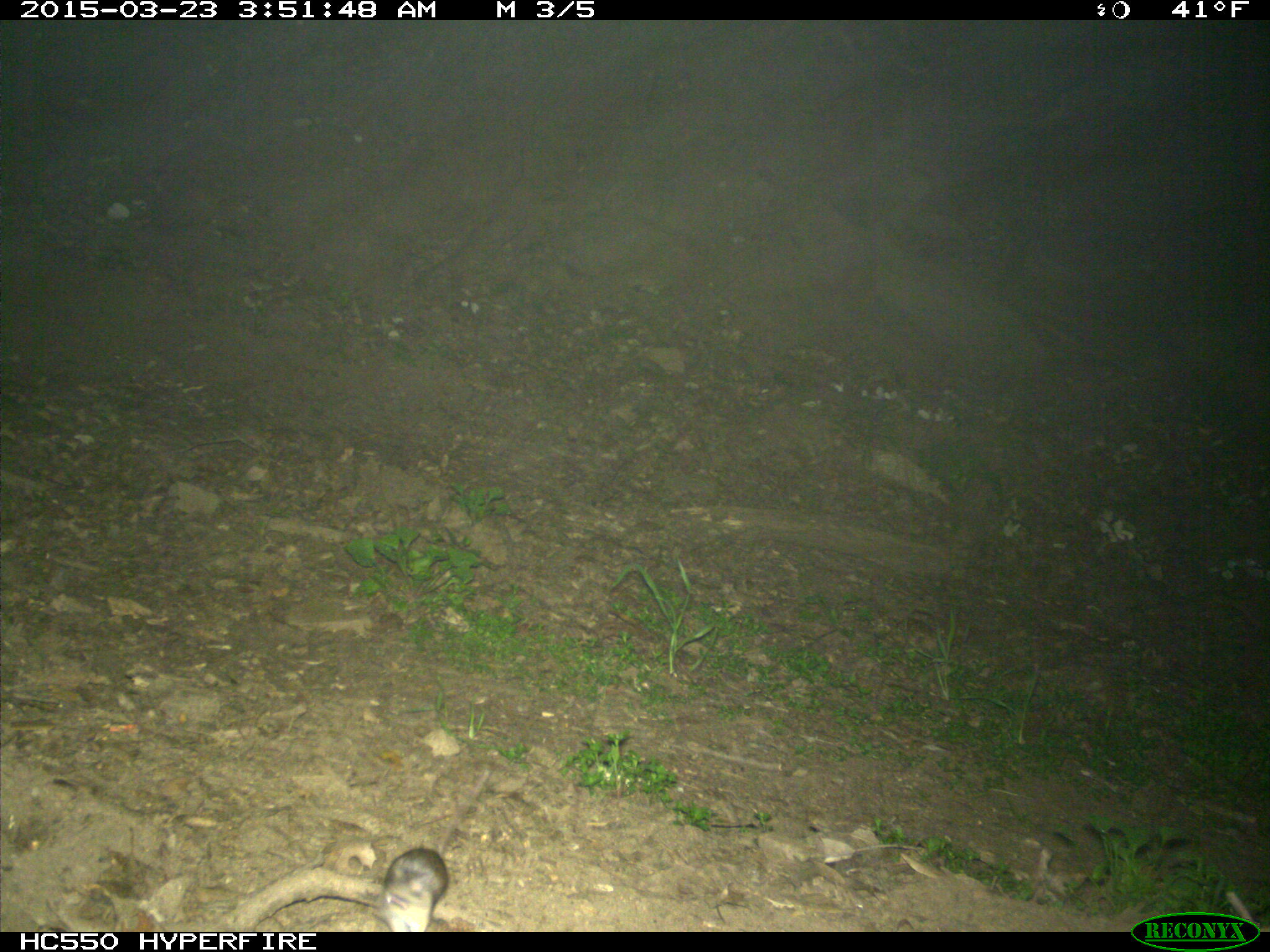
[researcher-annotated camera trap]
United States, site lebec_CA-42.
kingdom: Animalia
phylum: Chordata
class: Mammalia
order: Rodentia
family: Cricetidae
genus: Peromyscus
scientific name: Peromyscus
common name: deermice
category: unidentified deer mouse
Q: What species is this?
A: Unidentified deer mouse (deermice) (Peromyscus).